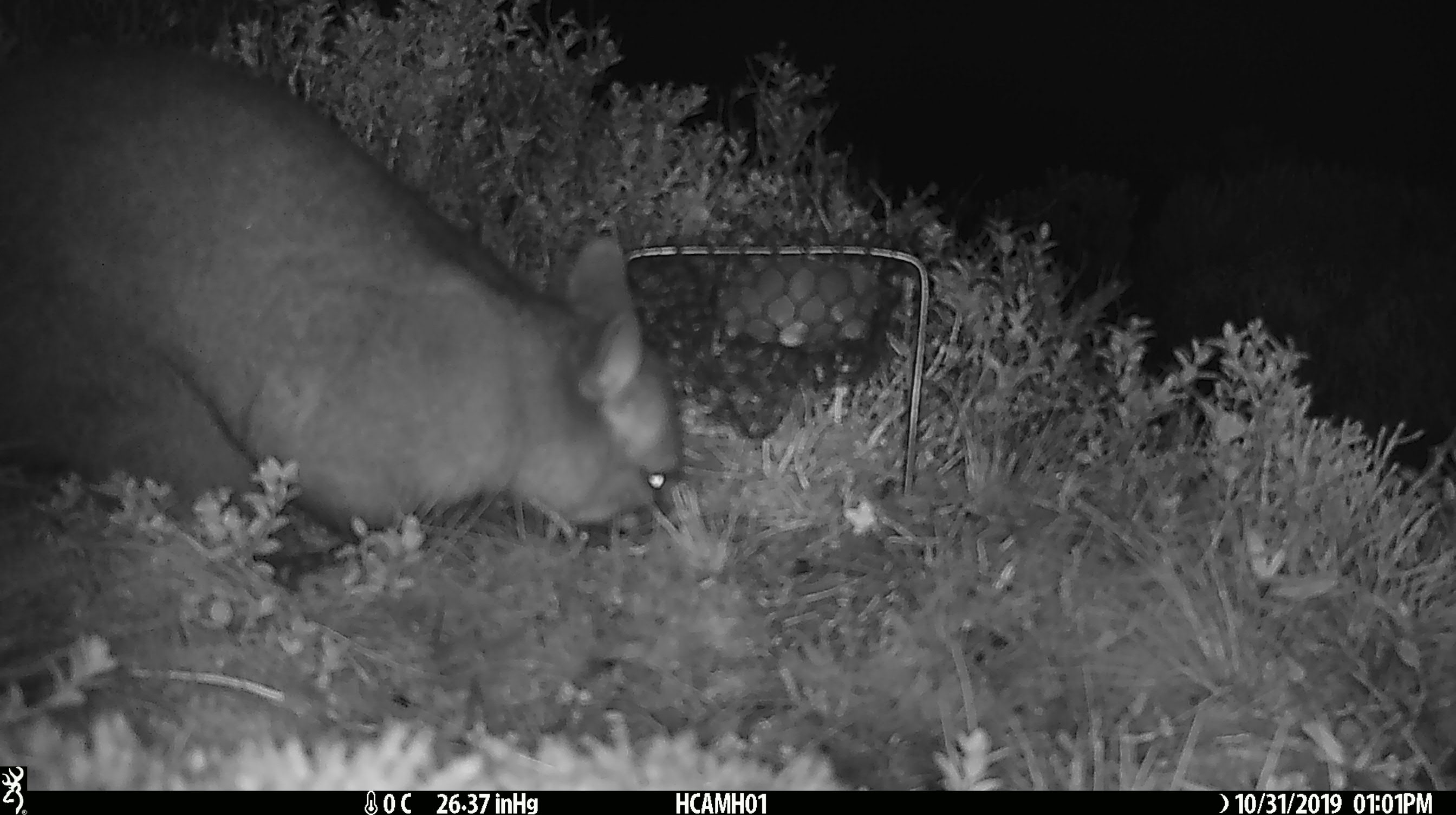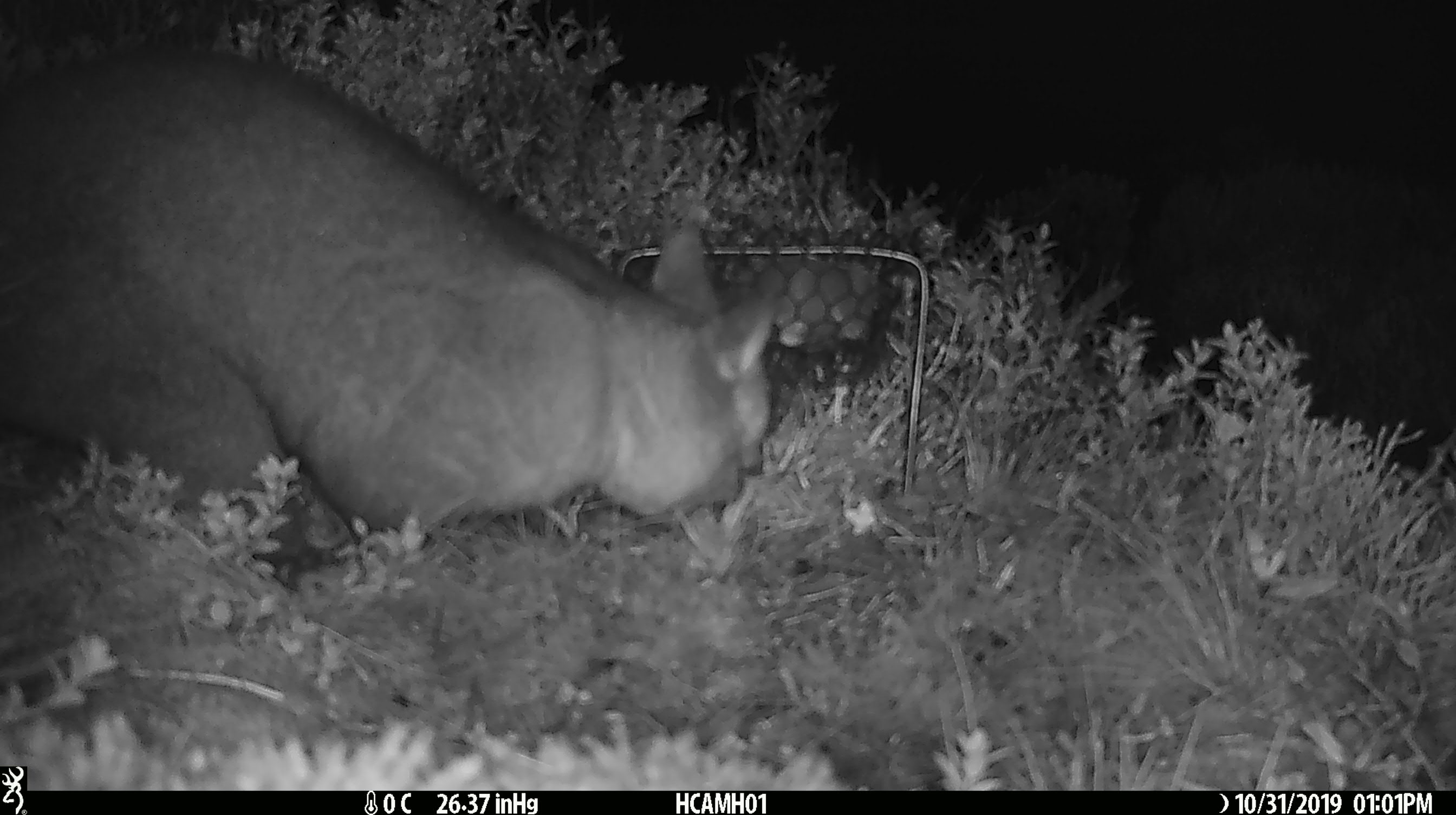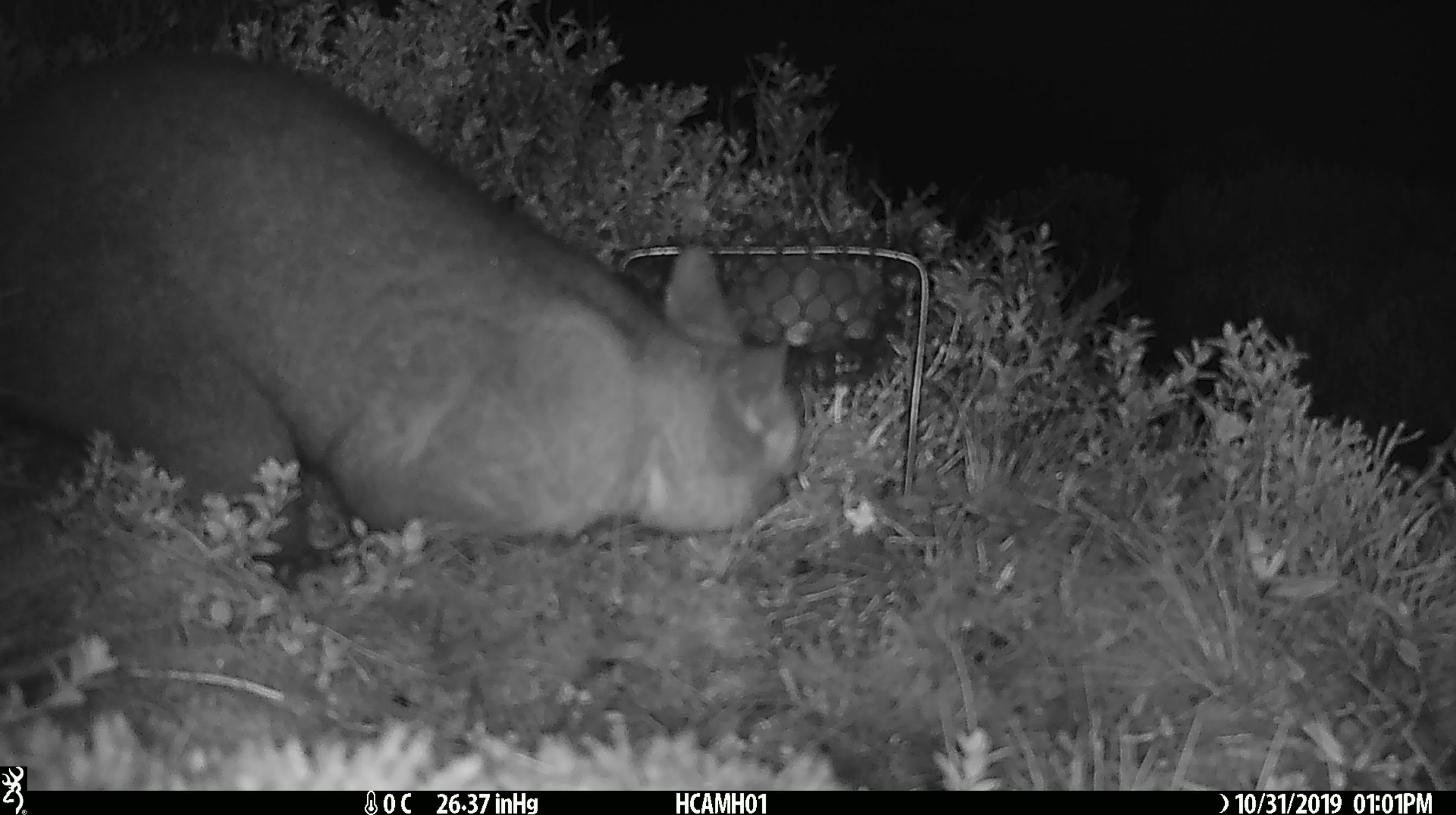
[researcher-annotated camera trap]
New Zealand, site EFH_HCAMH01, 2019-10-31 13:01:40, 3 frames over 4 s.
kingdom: Animalia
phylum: Chordata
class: Mammalia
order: Diprotodontia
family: Phalangeridae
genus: Trichosurus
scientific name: Trichosurus vulpecula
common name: common brushtail possum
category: possum